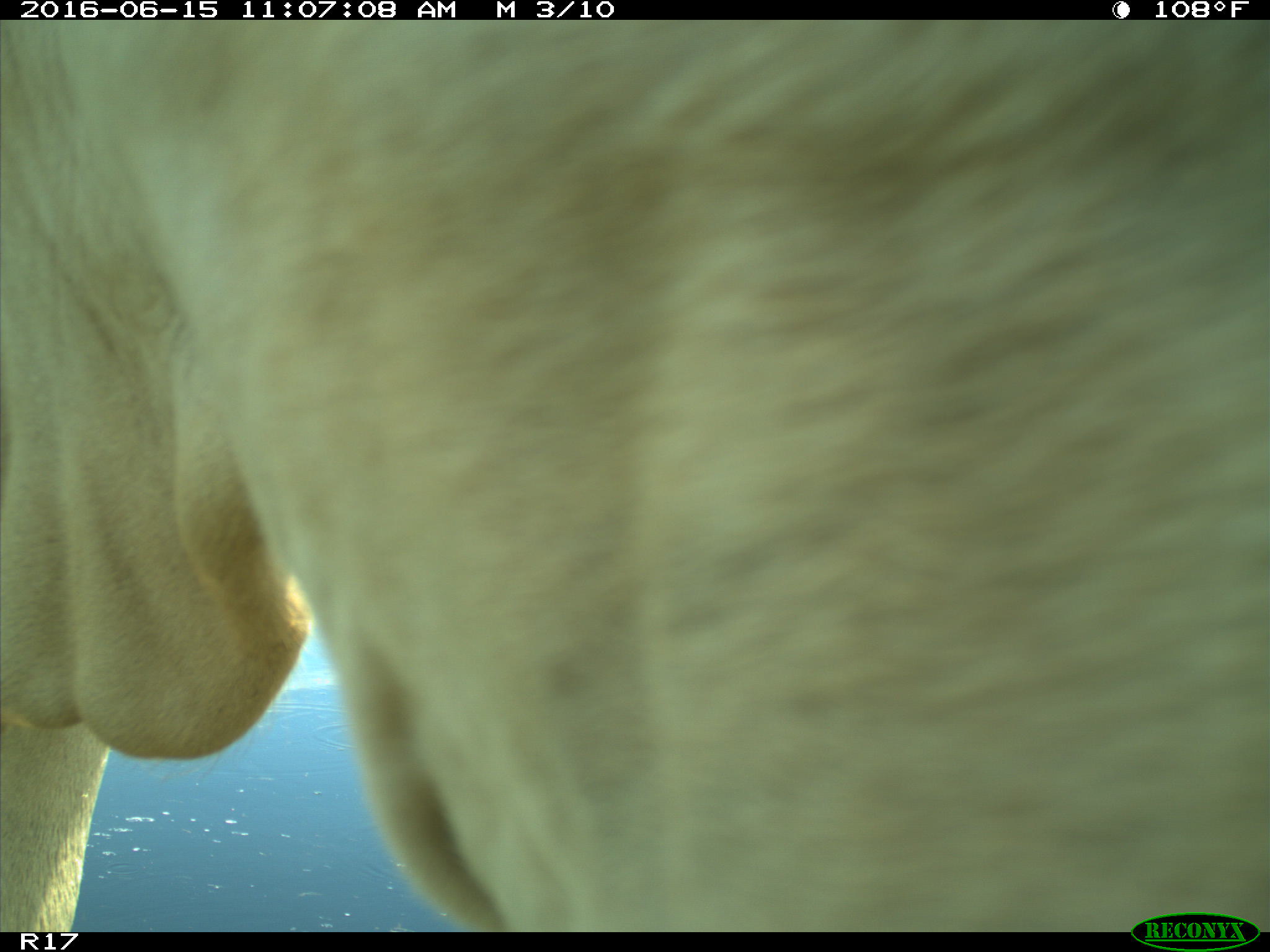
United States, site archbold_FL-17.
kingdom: Animalia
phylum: Chordata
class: Mammalia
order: Artiodactyla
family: Bovidae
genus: Bos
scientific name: Bos taurus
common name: domestic cow